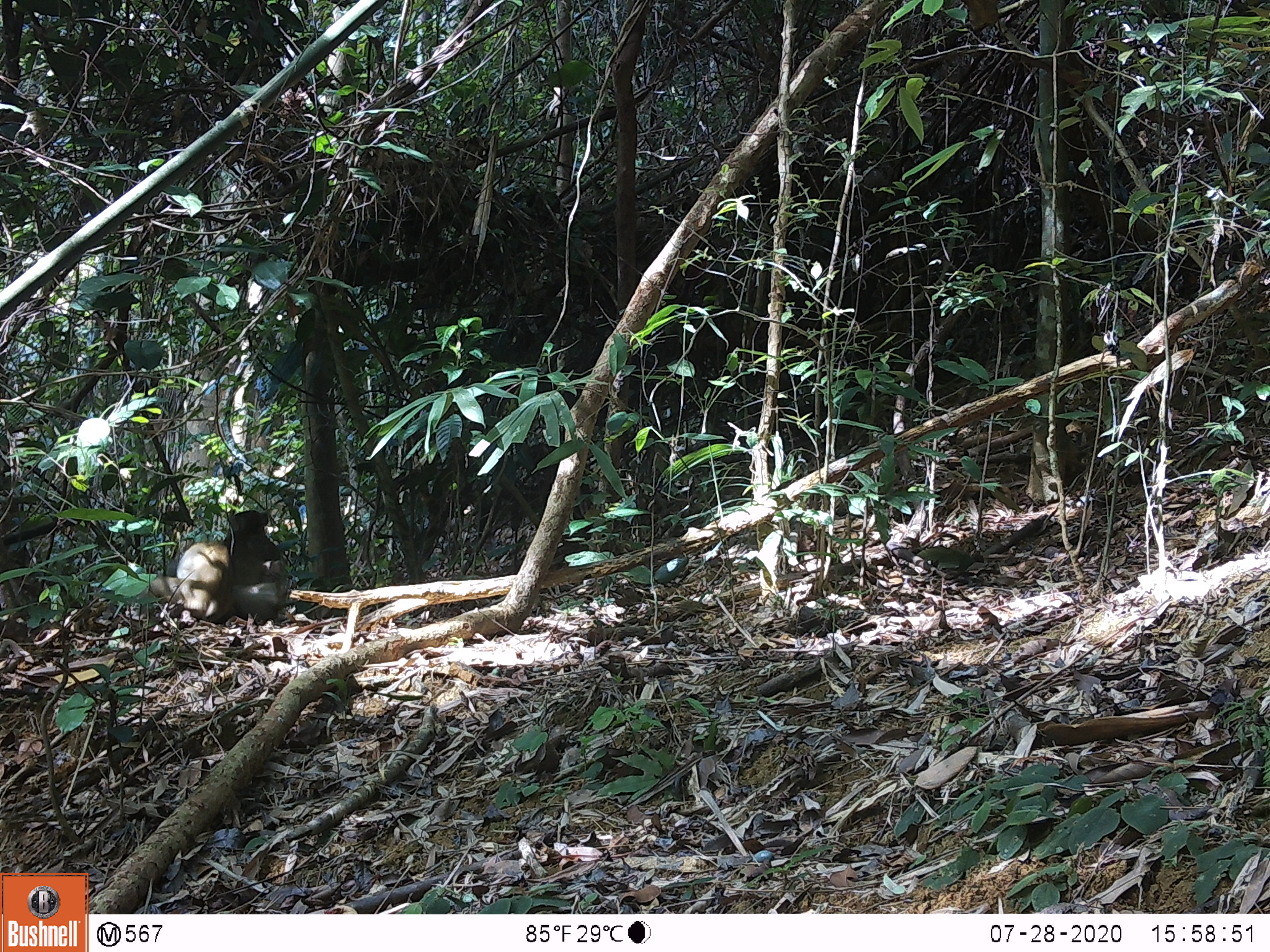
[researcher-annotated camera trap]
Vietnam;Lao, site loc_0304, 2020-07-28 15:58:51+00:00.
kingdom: Animalia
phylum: Chordata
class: Mammalia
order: Primates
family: Cercopithecidae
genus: Macaca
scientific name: Macaca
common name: macaques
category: assam or rhesus macaque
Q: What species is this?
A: Assam or rhesus macaque (macaques) (Macaca).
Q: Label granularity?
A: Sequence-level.